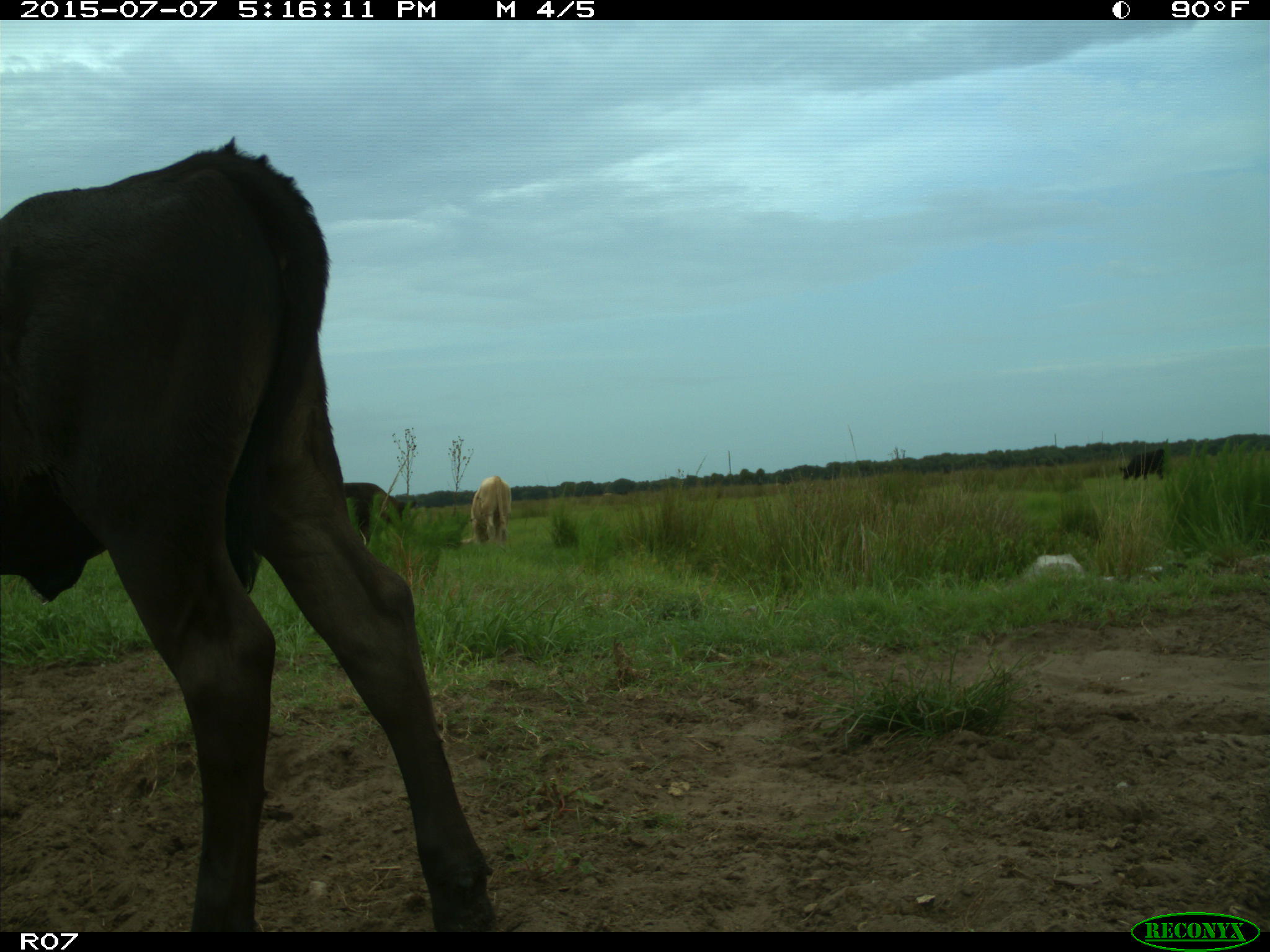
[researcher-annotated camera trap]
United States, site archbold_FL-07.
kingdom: Animalia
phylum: Chordata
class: Mammalia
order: Artiodactyla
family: Bovidae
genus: Bos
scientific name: Bos taurus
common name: domestic cow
Bos taurus (domestic cow).